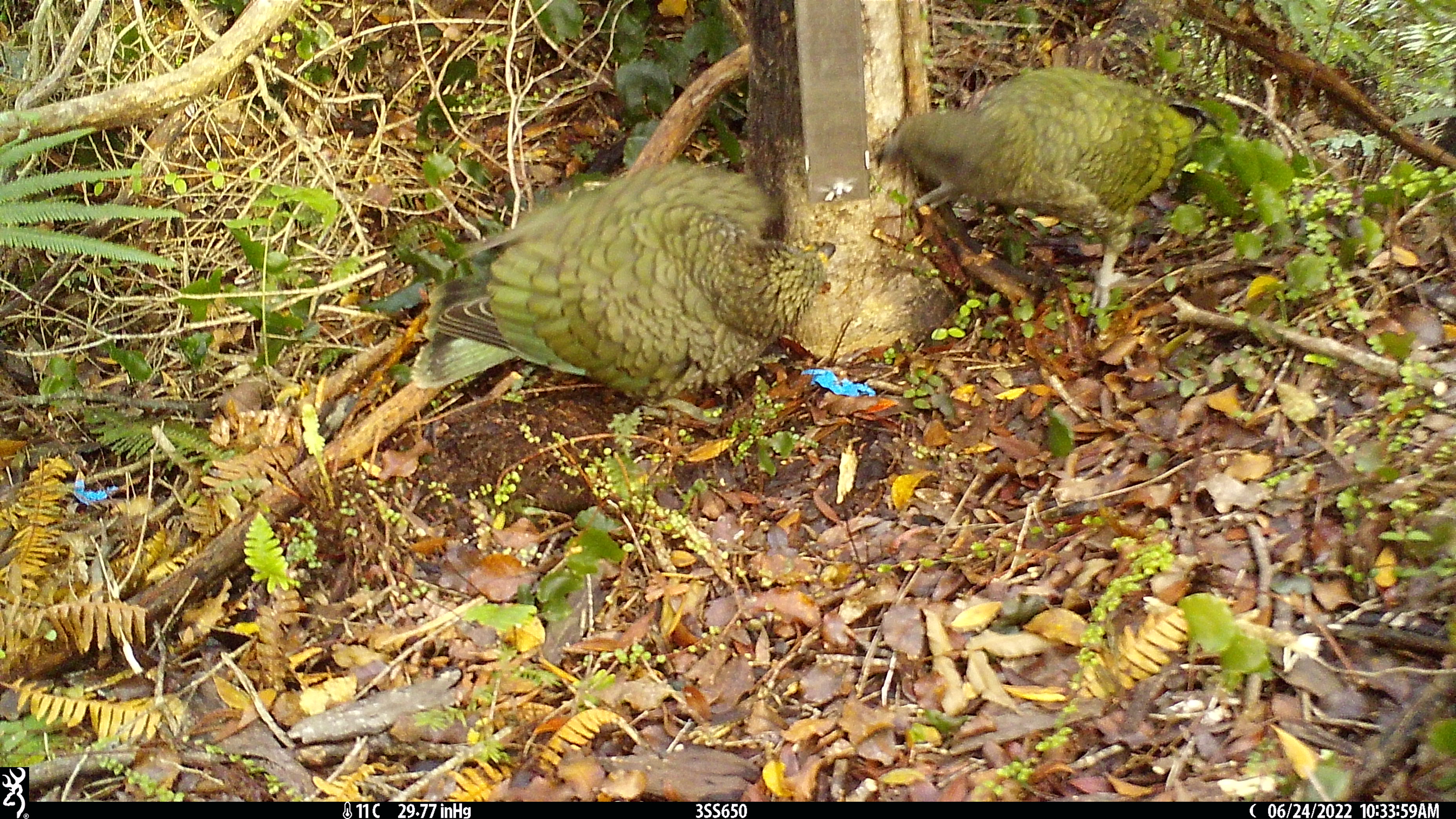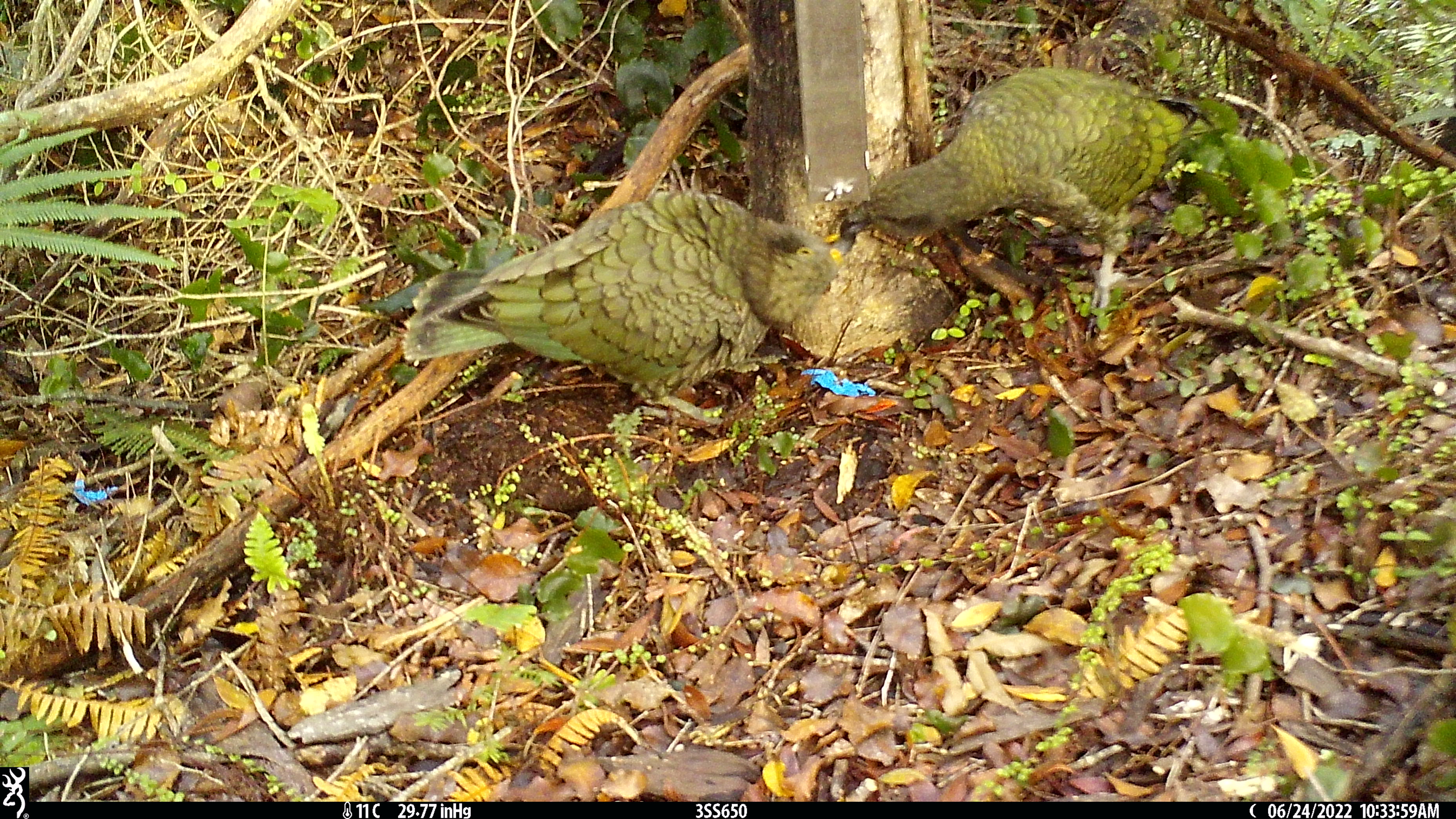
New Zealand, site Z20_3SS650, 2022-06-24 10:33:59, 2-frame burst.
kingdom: Animalia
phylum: Chordata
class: Aves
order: Psittaciformes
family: Strigopidae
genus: Nestor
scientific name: Nestor notabilis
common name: kea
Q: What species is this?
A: Kea (Nestor notabilis).